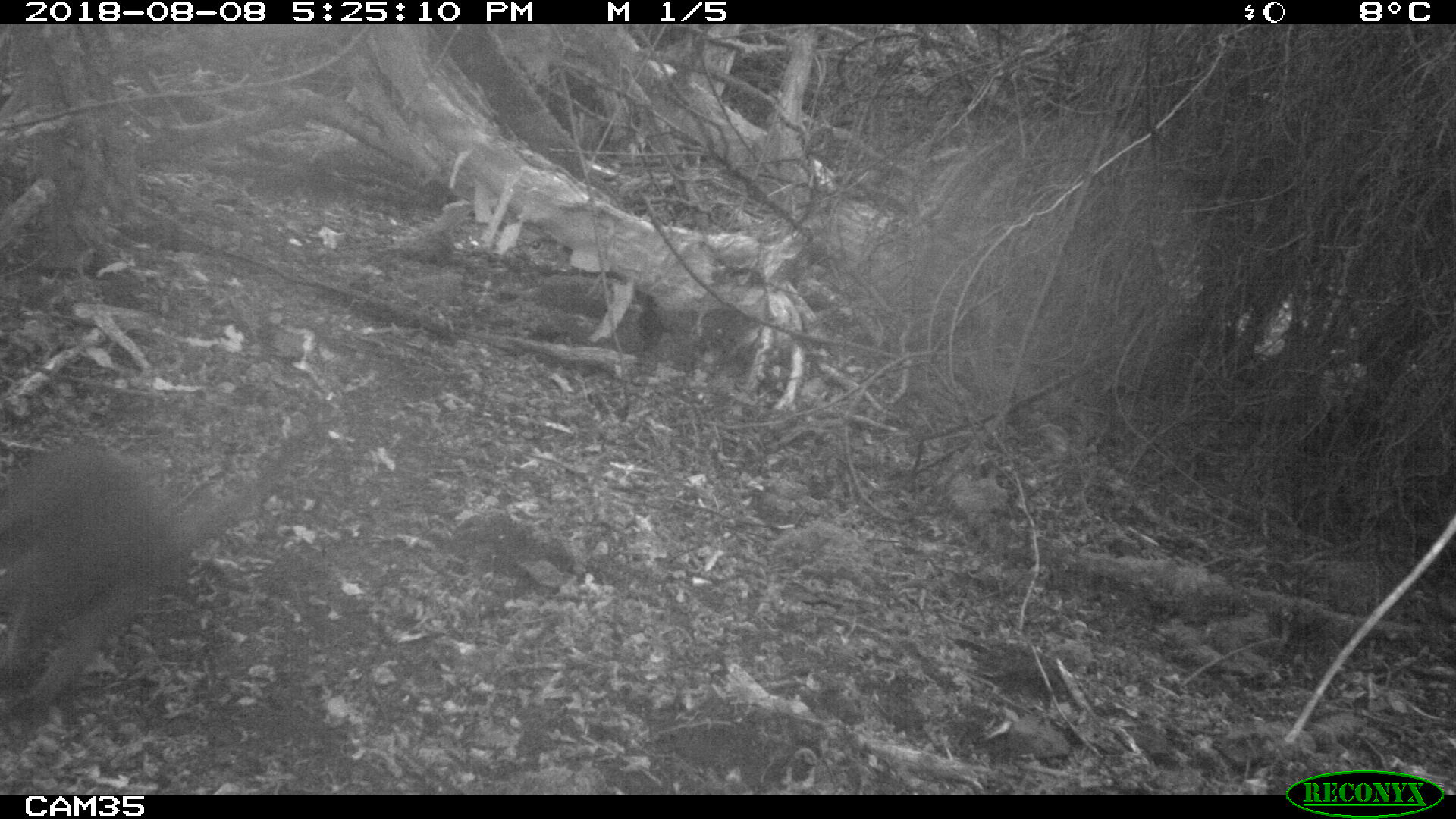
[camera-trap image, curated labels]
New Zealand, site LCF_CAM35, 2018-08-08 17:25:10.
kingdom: Animalia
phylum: Chordata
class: Mammalia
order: Diprotodontia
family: Macropodidae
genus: Notamacropus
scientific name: Notamacropus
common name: wallaby